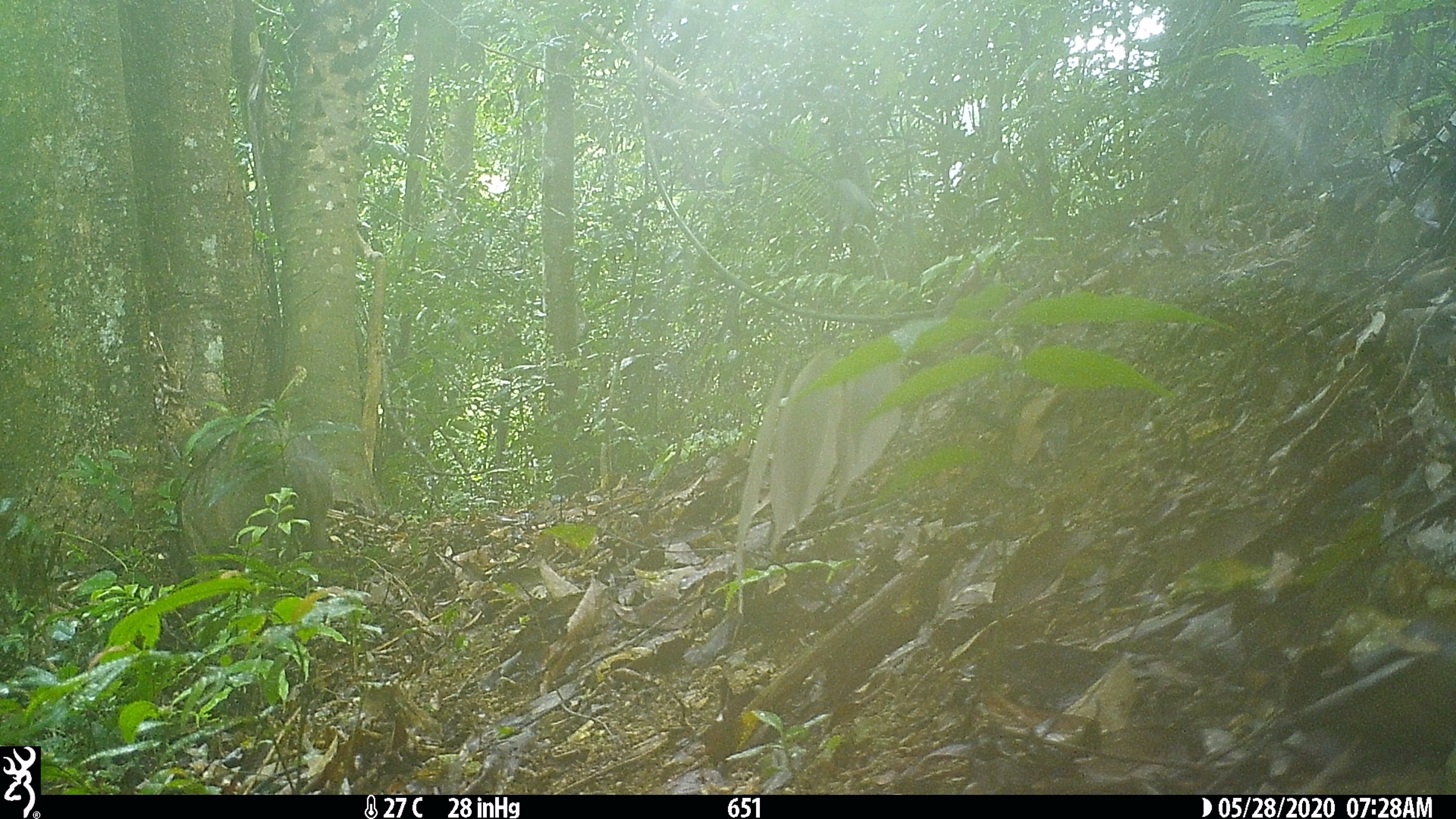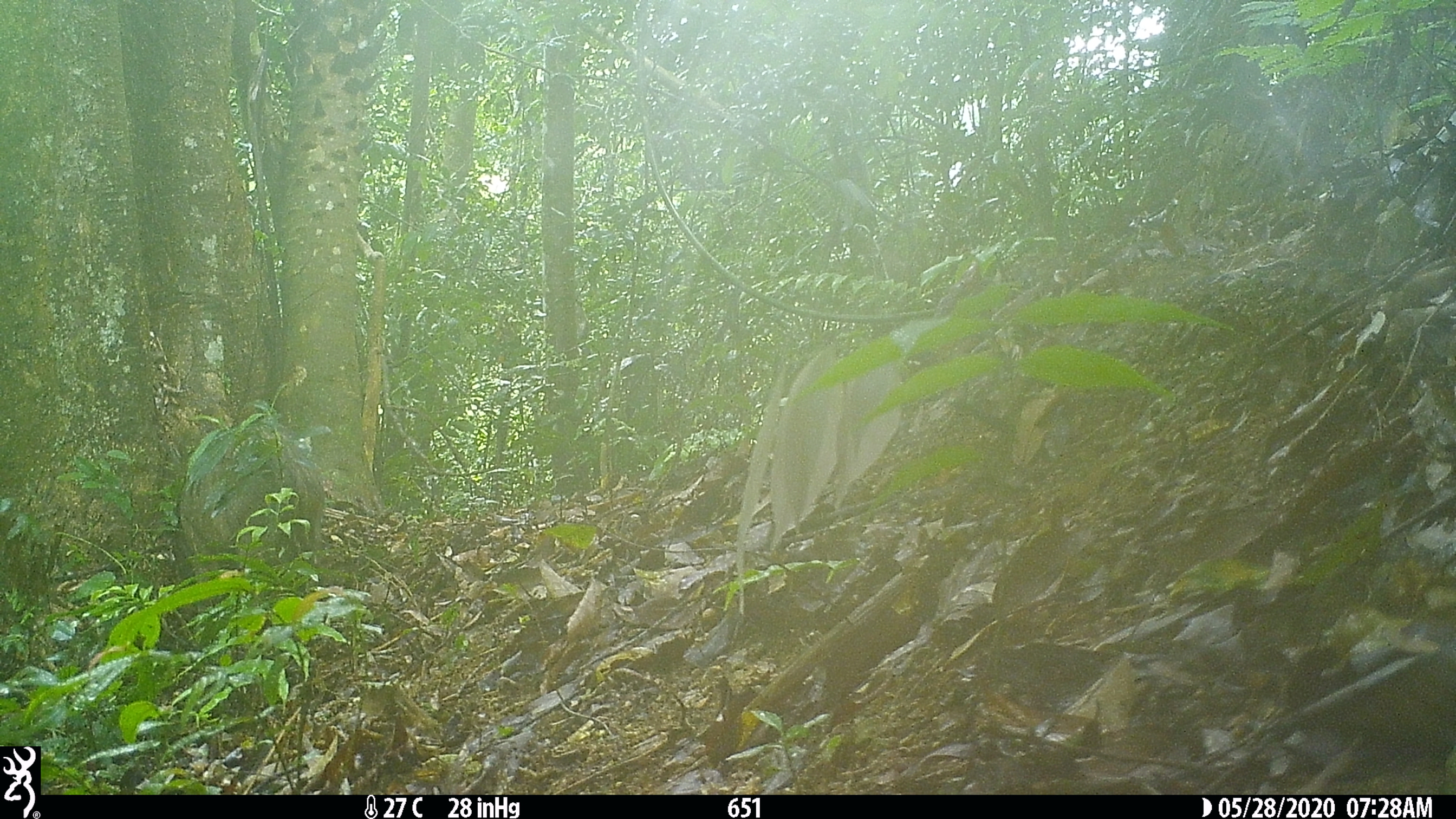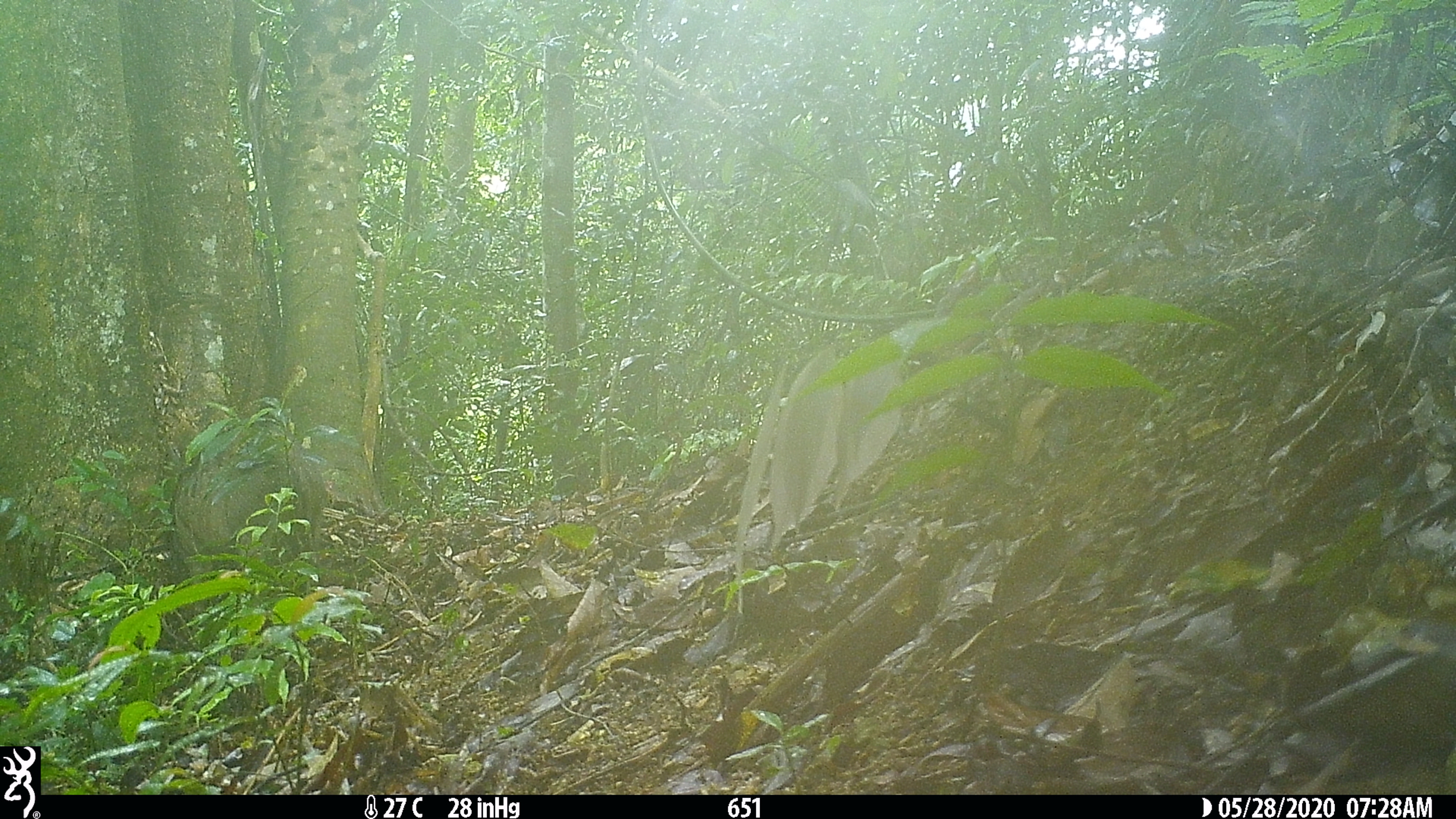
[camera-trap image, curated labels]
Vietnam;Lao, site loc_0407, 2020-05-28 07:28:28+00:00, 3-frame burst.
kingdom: Animalia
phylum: Chordata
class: Mammalia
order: Artiodactyla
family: Suidae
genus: Sus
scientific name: Sus scrofa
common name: eurasian wild pig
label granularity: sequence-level